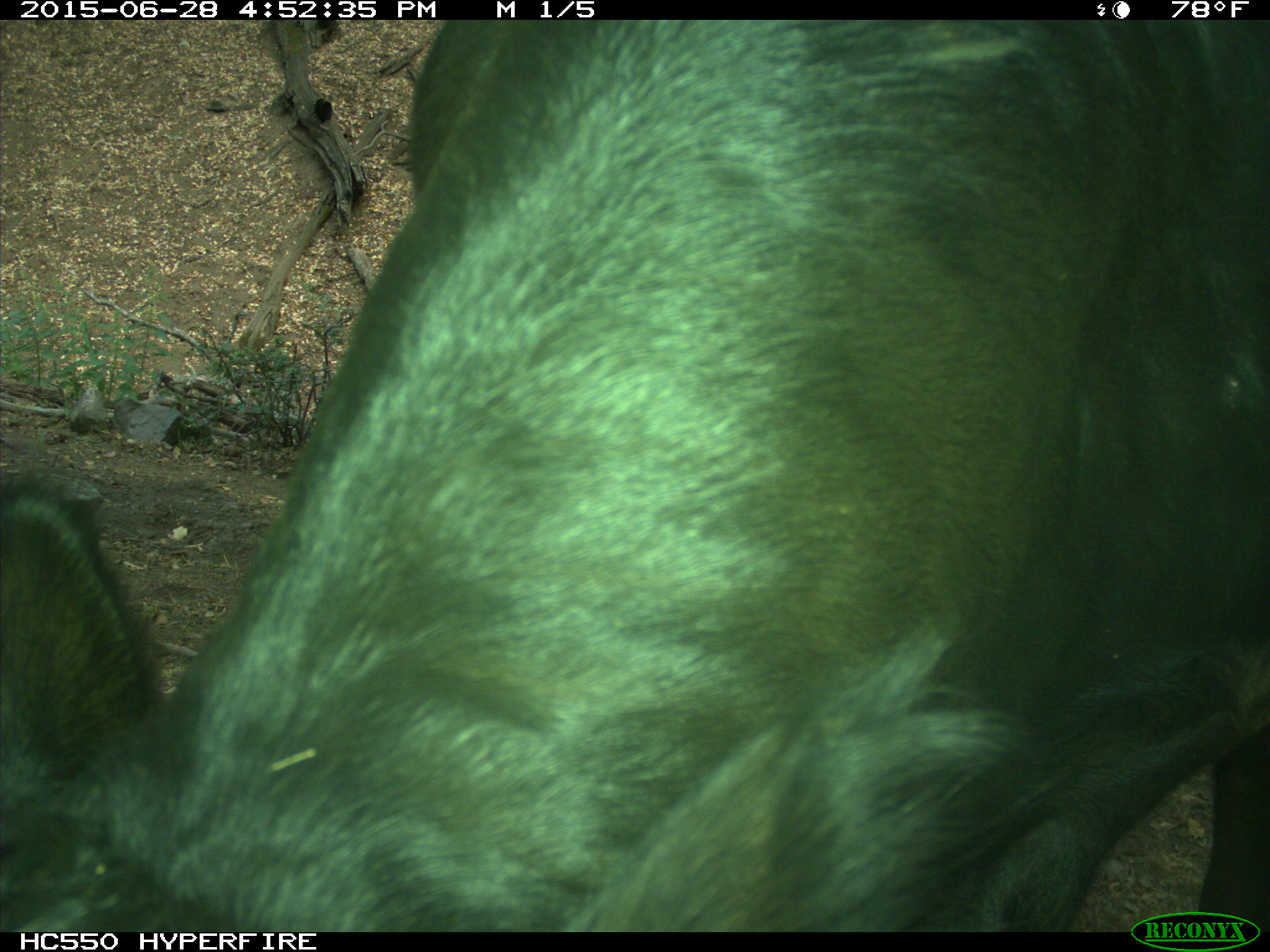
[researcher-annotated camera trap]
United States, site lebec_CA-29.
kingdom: Animalia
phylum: Chordata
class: Mammalia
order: Artiodactyla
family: Bovidae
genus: Bos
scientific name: Bos taurus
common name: domestic cow